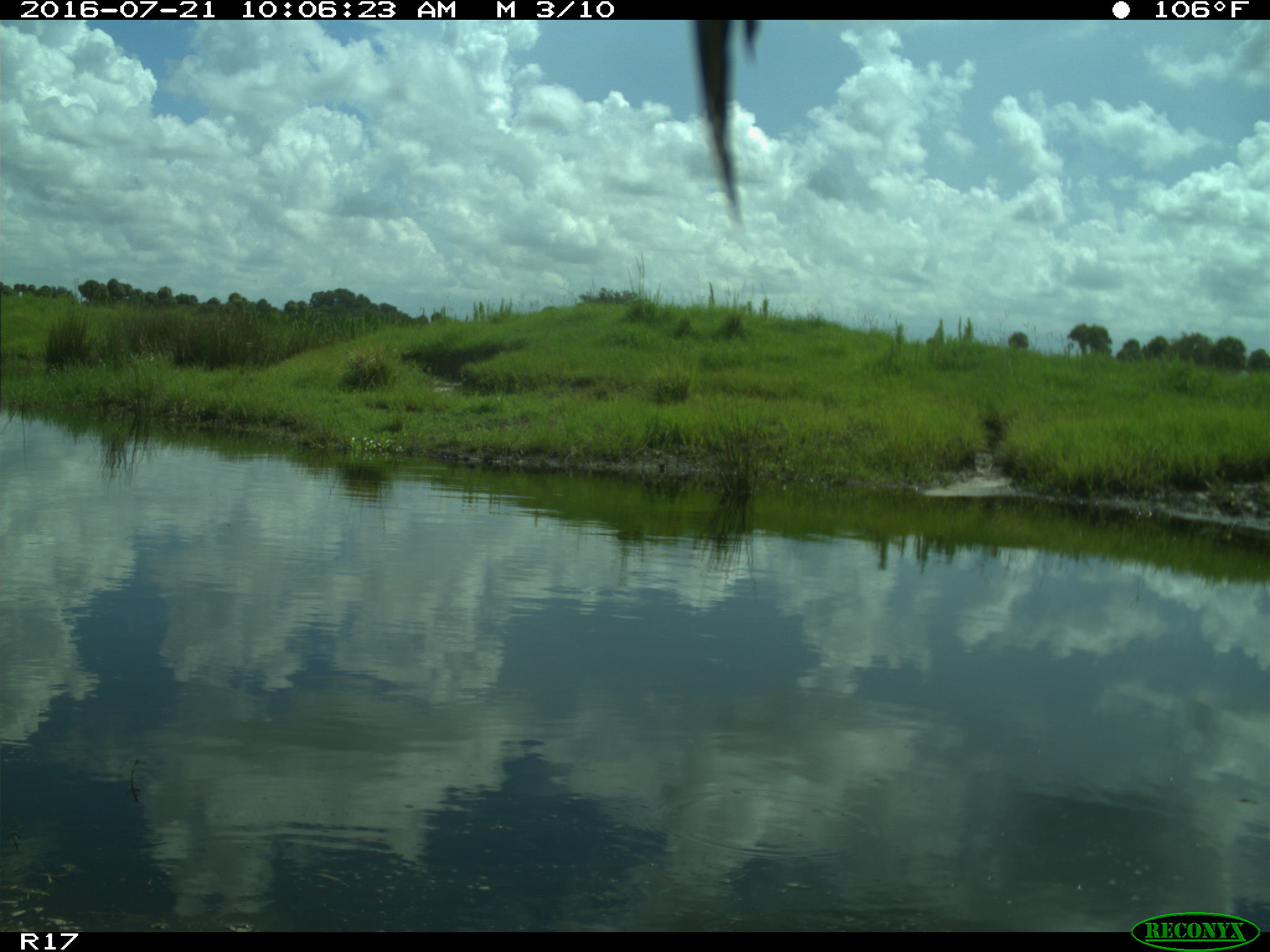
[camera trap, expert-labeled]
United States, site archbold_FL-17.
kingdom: Animalia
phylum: Chordata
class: Aves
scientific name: Aves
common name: birds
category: unidentified bird